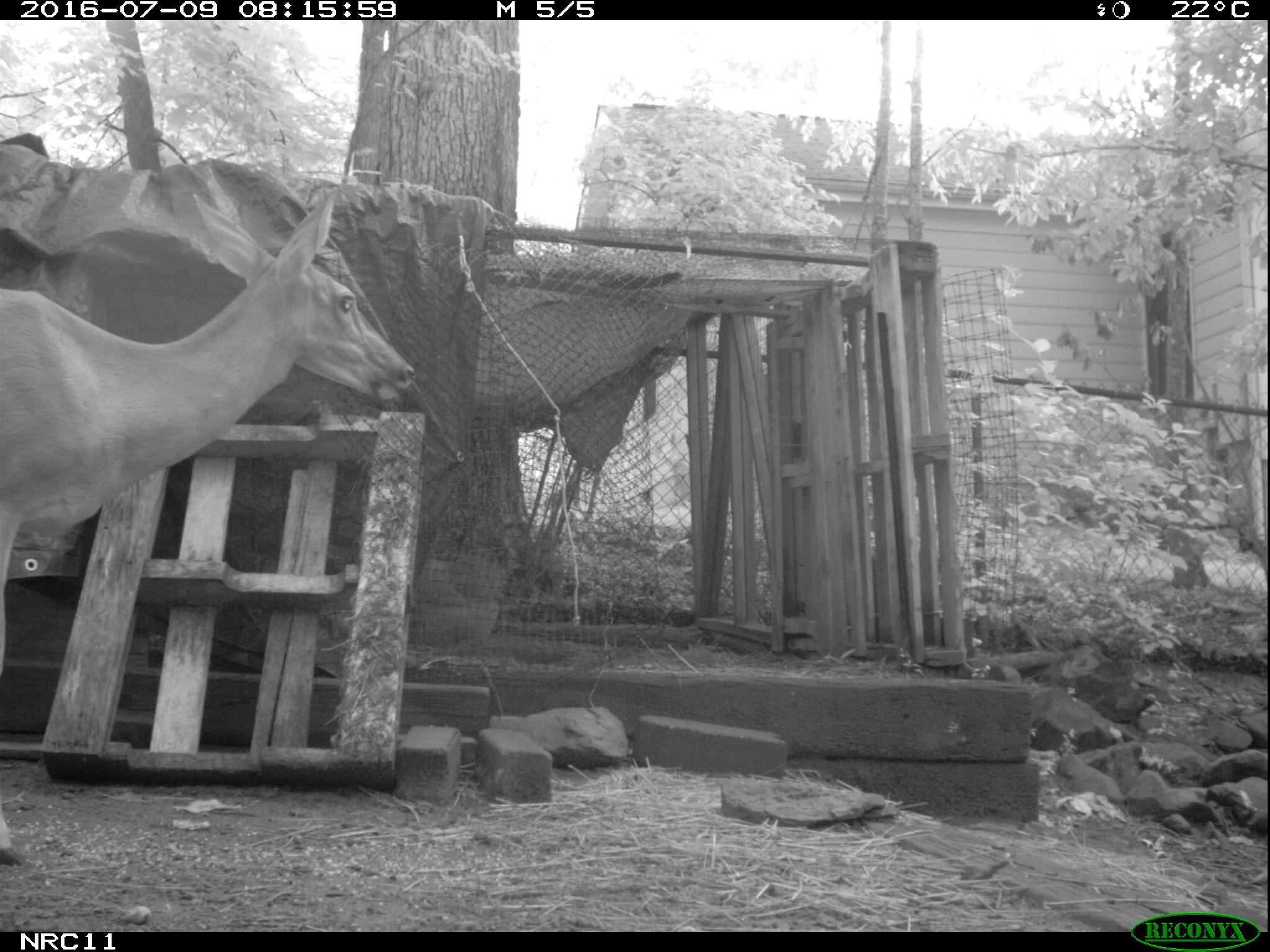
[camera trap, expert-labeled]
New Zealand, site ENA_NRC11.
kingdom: Animalia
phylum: Chordata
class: Mammalia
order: Artiodactyla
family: Cervidae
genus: Odocoileus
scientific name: Odocoileus virginianus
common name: white-tailed deer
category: white tailed deer